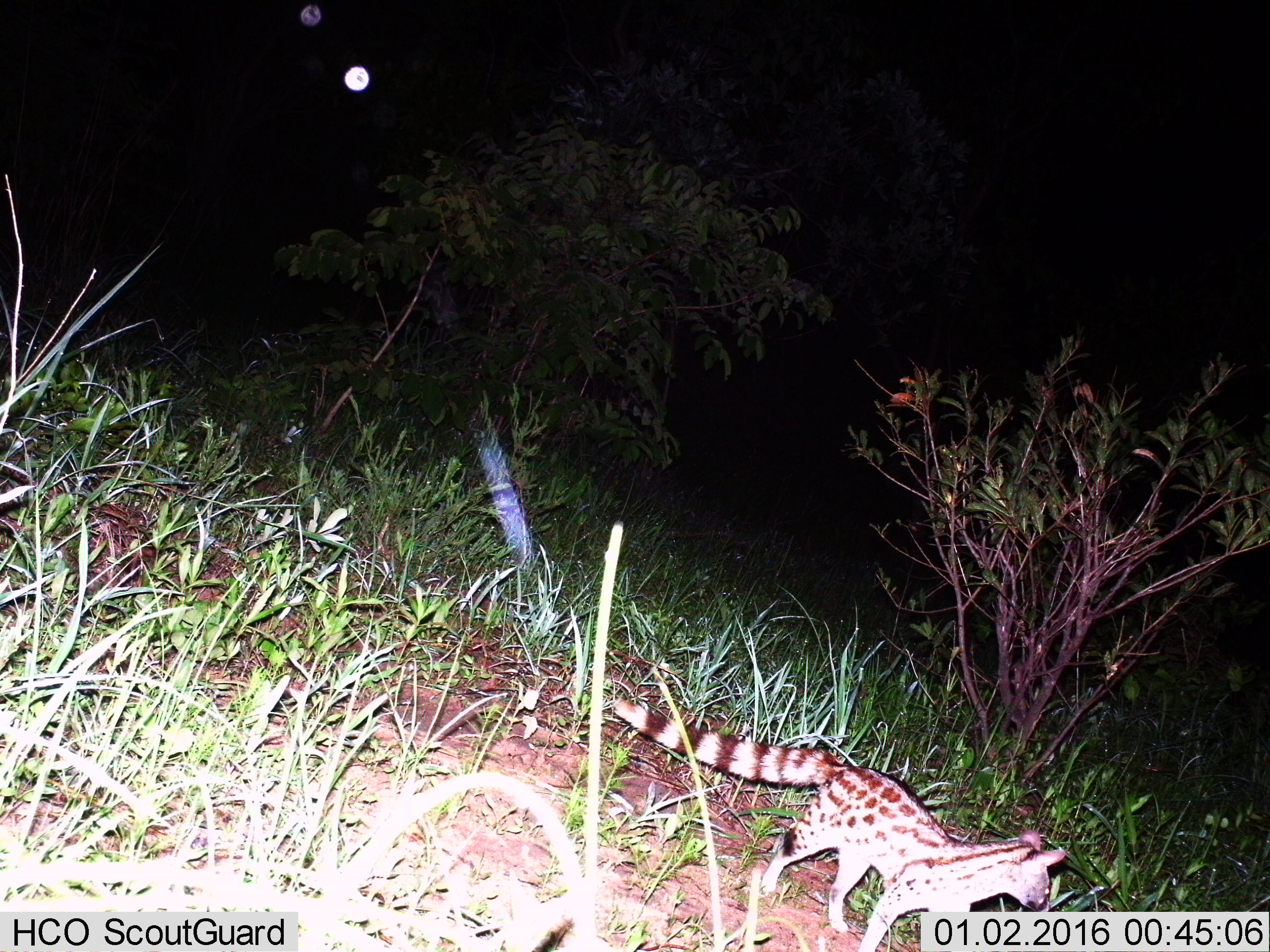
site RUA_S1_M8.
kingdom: Animalia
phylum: Chordata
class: Mammalia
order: Carnivora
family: Viverridae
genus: Genetta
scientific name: Genetta genetta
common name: small-spotted genet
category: genetcommonsmallspotted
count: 1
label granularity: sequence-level